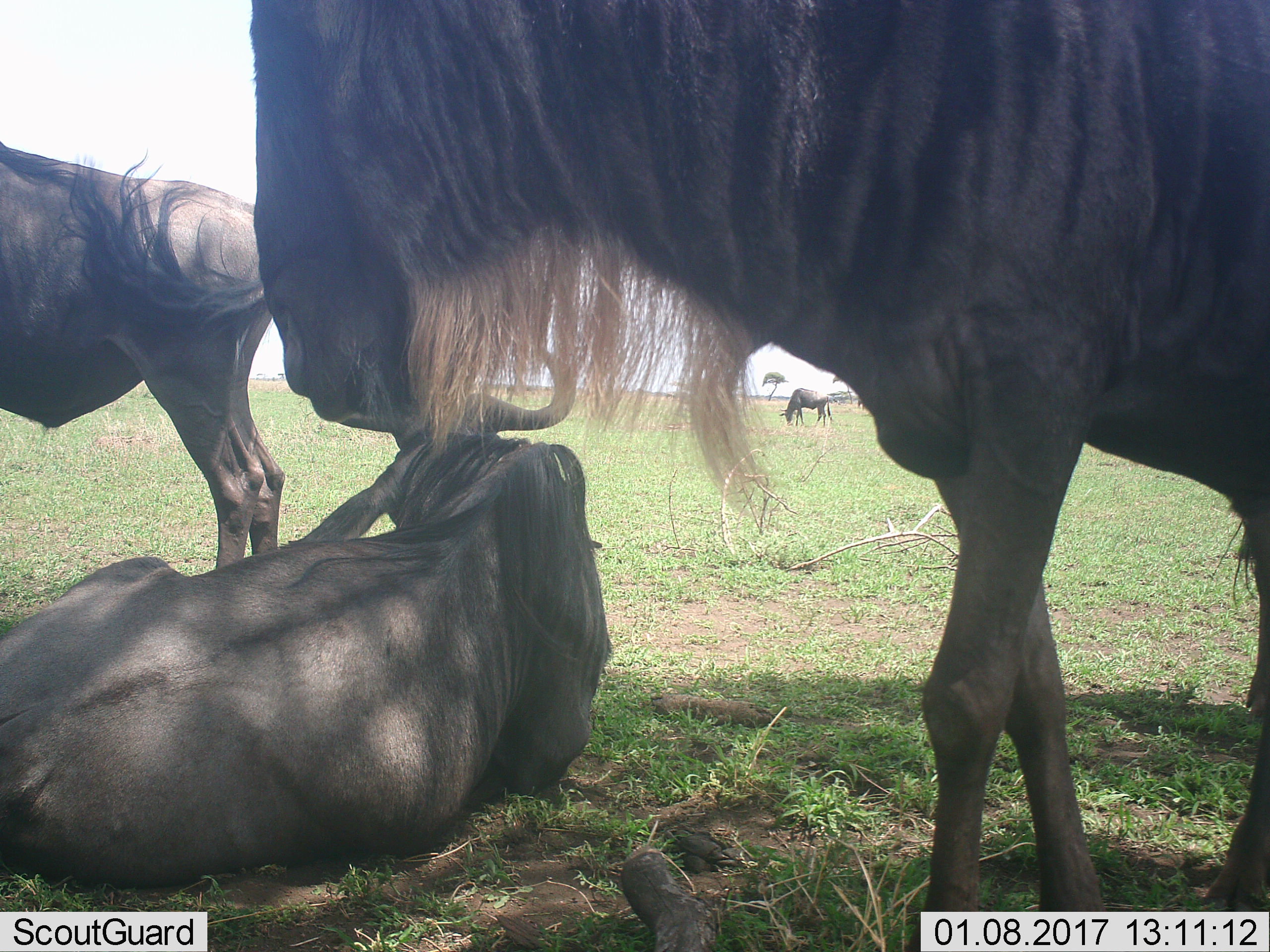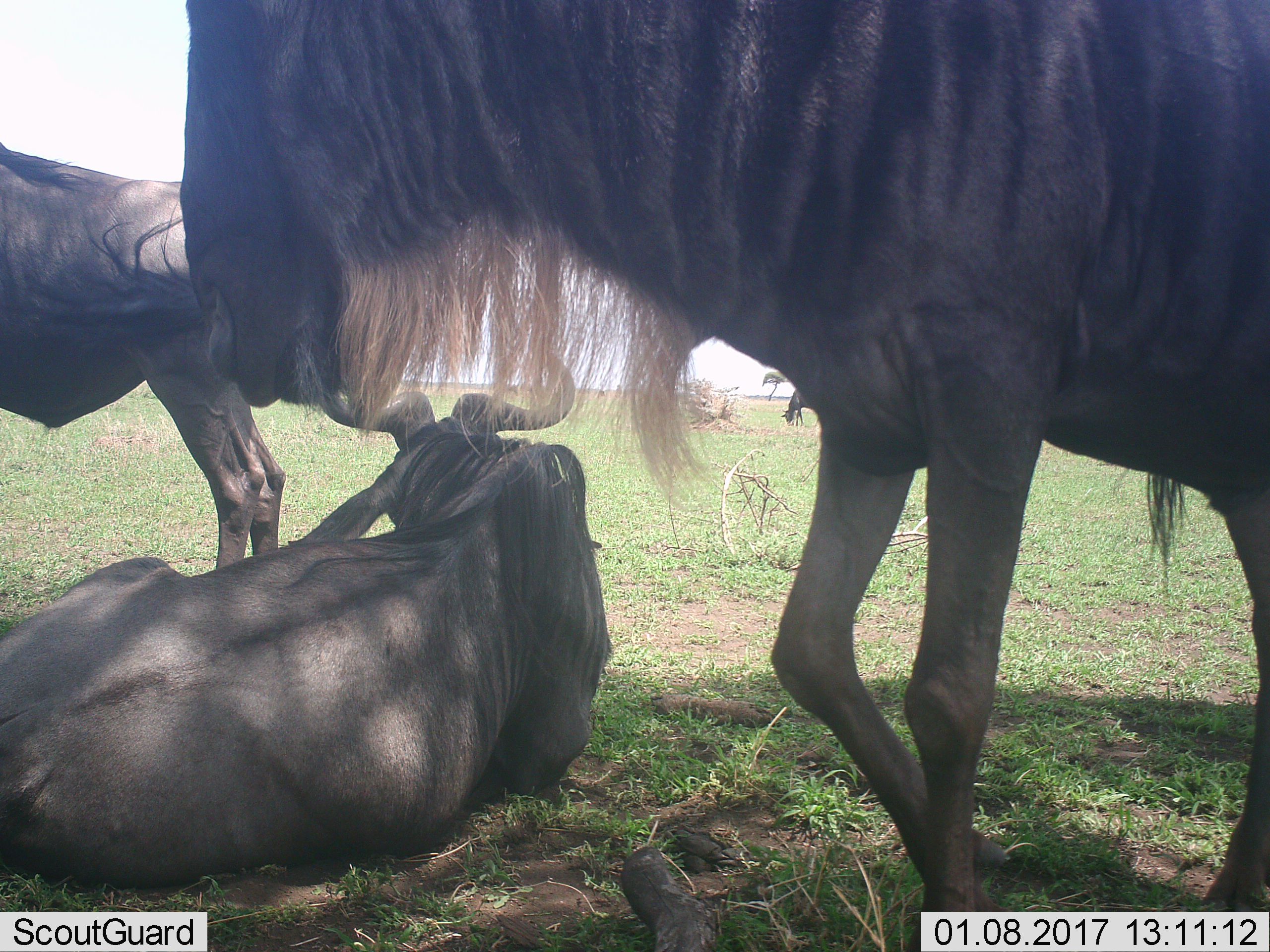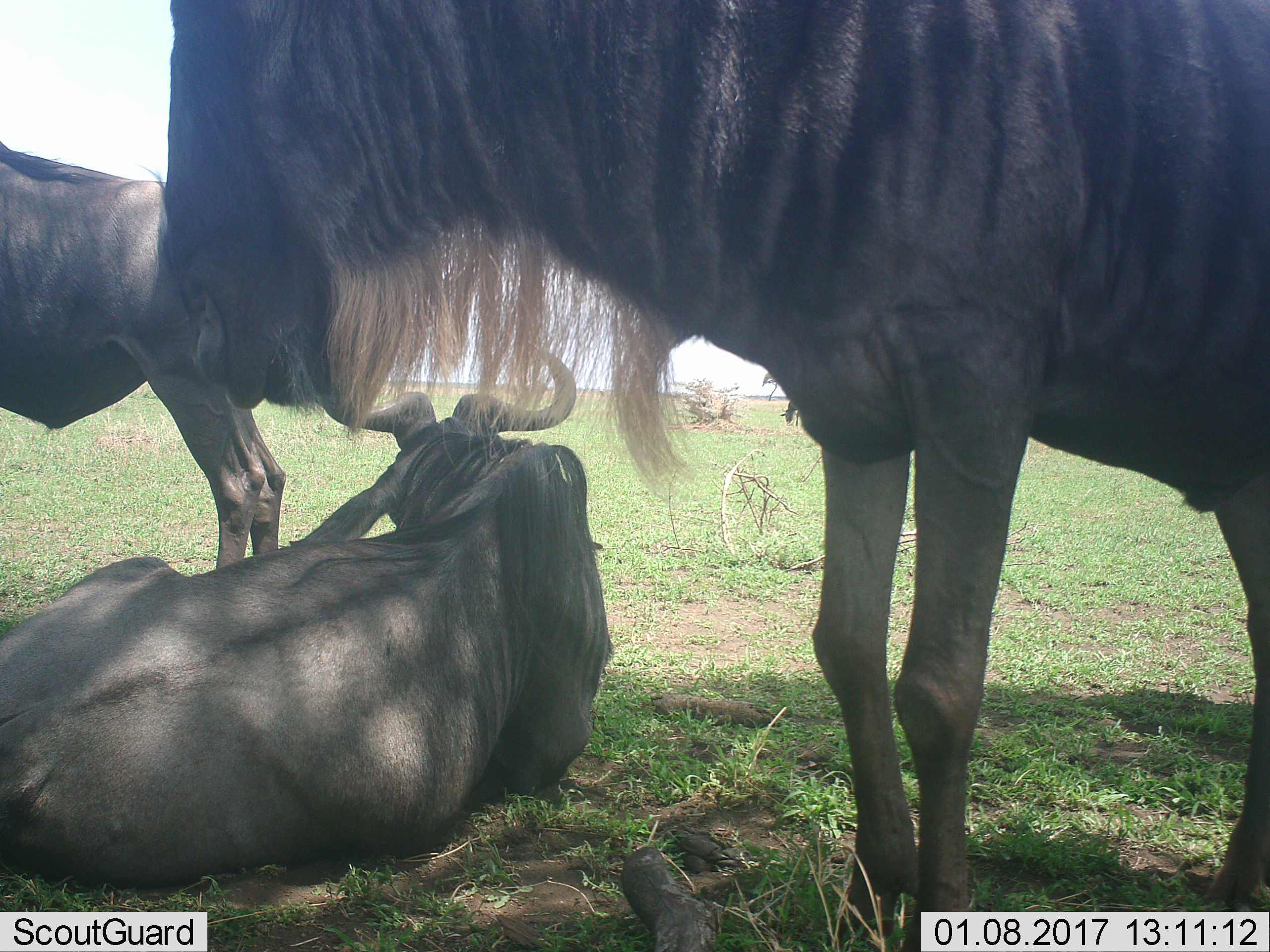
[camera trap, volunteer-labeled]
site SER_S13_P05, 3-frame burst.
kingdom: Animalia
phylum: Chordata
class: Mammalia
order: Artiodactyla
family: Bovidae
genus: Connochaetes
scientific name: Connochaetes taurinus taurinus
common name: blue wildebeest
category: wildebeestblue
Wildebeestblue (blue wildebeest) (Connochaetes taurinus taurinus), count 4. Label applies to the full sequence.